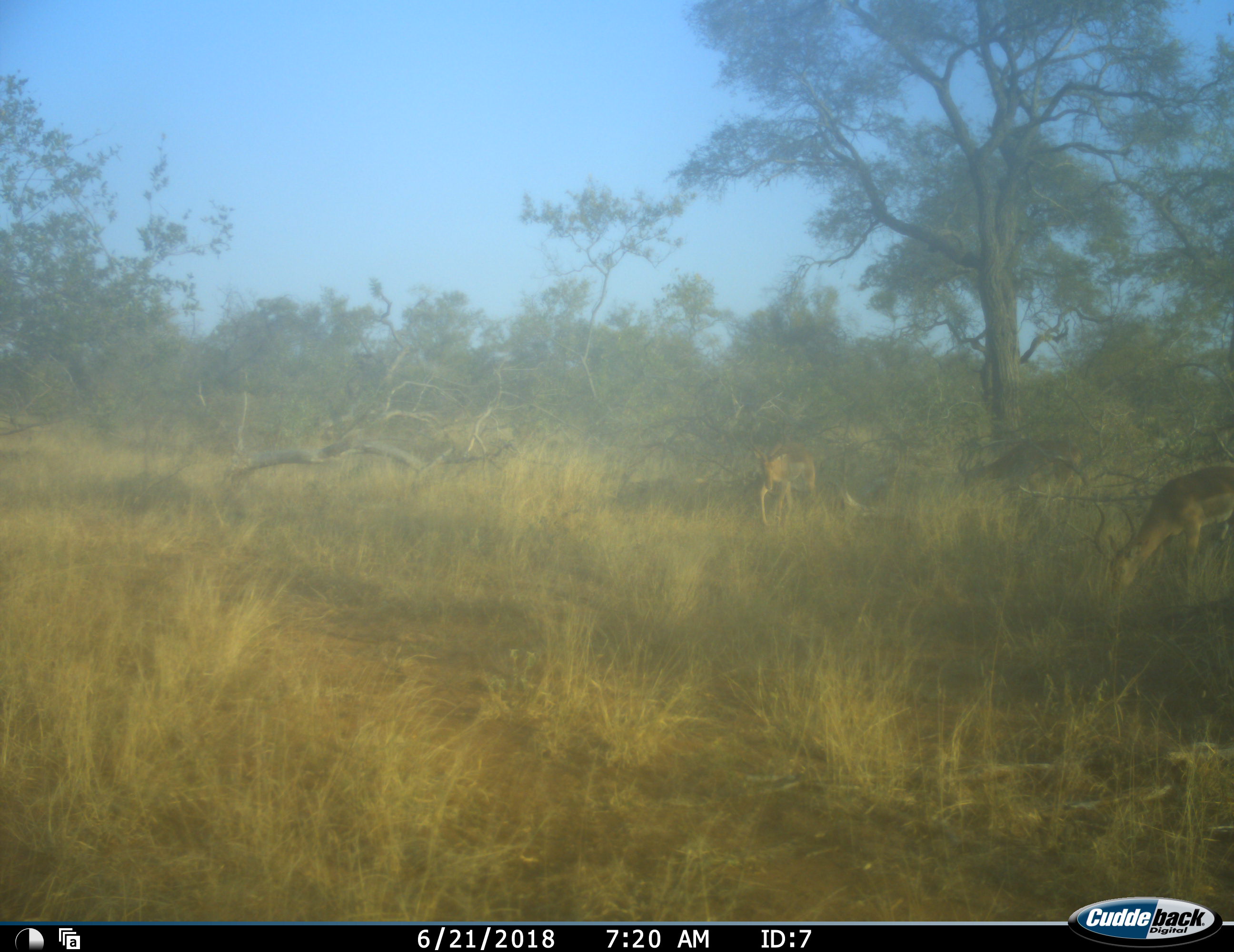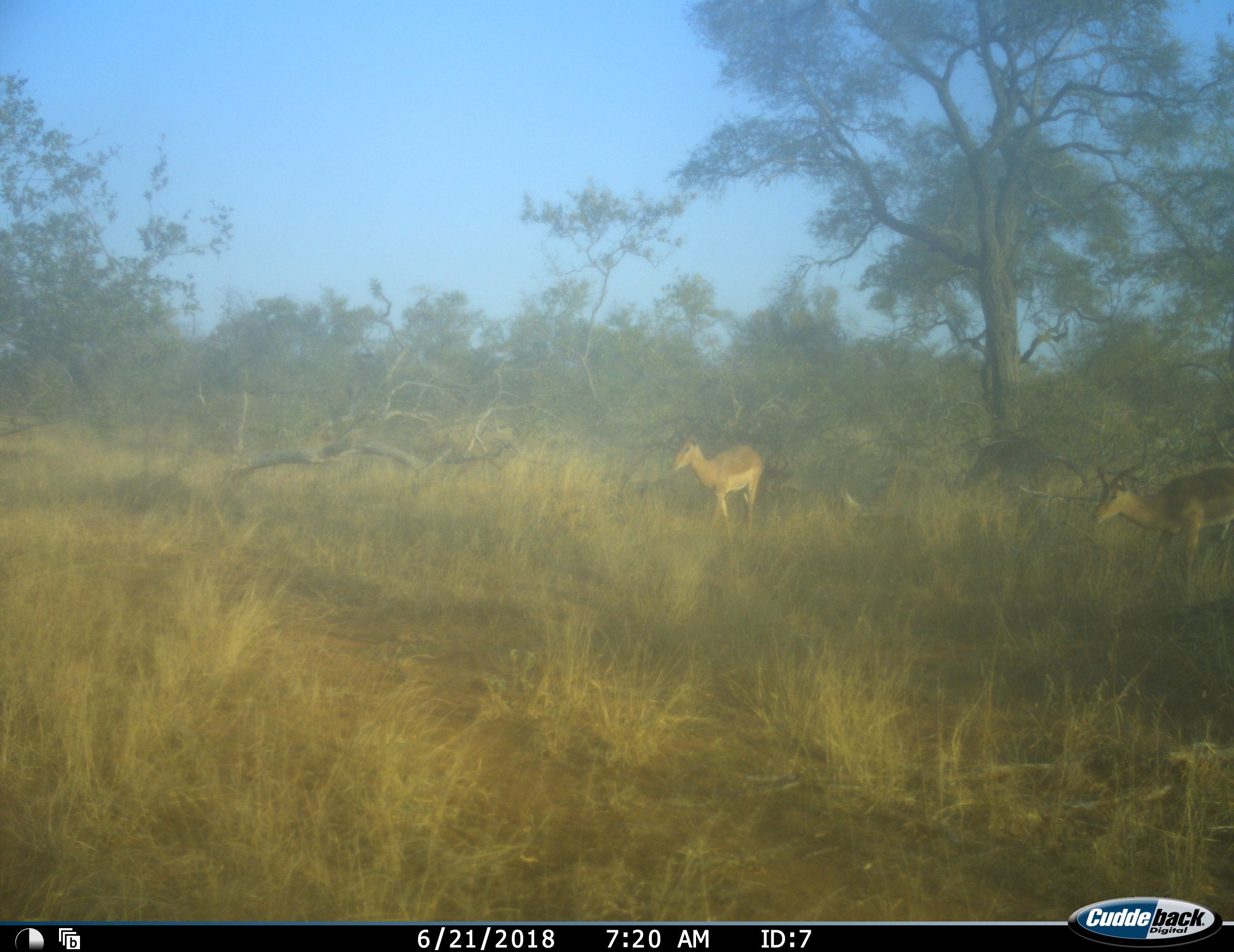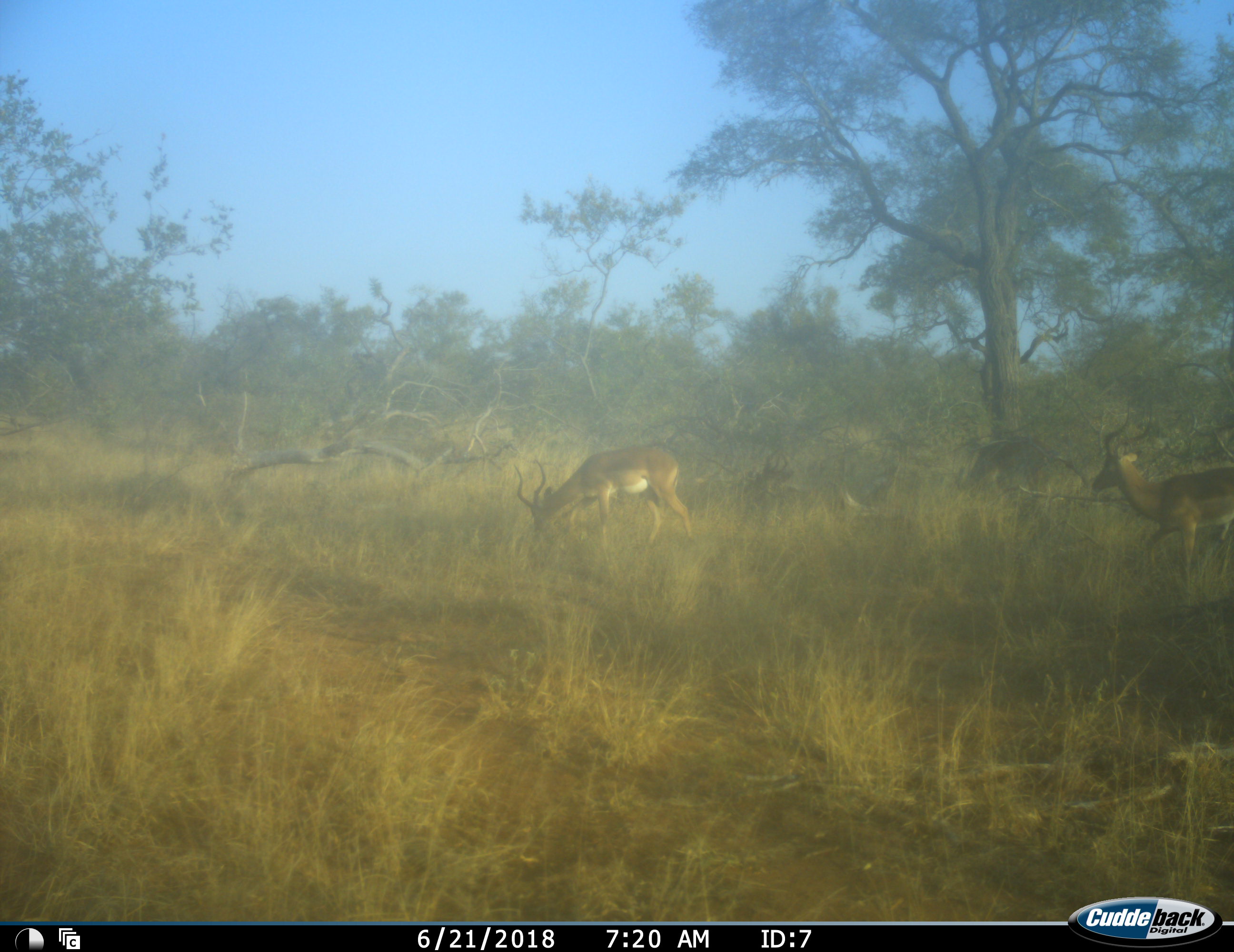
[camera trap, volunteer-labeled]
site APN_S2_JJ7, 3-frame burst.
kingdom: Animalia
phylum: Chordata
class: Mammalia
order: Artiodactyla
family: Bovidae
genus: Aepyceros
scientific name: Aepyceros melampus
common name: impala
Impala (Aepyceros melampus), count 3. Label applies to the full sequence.